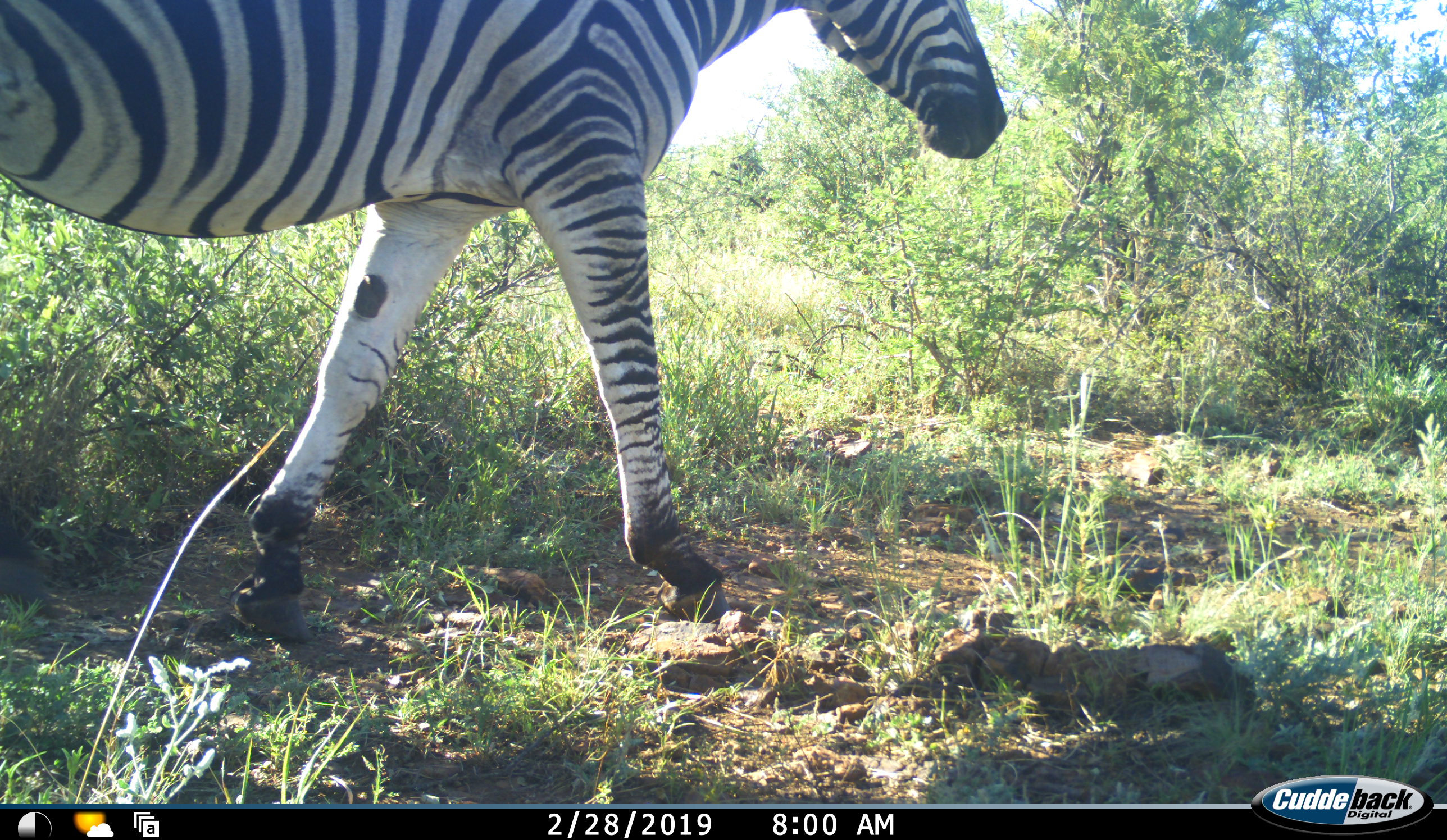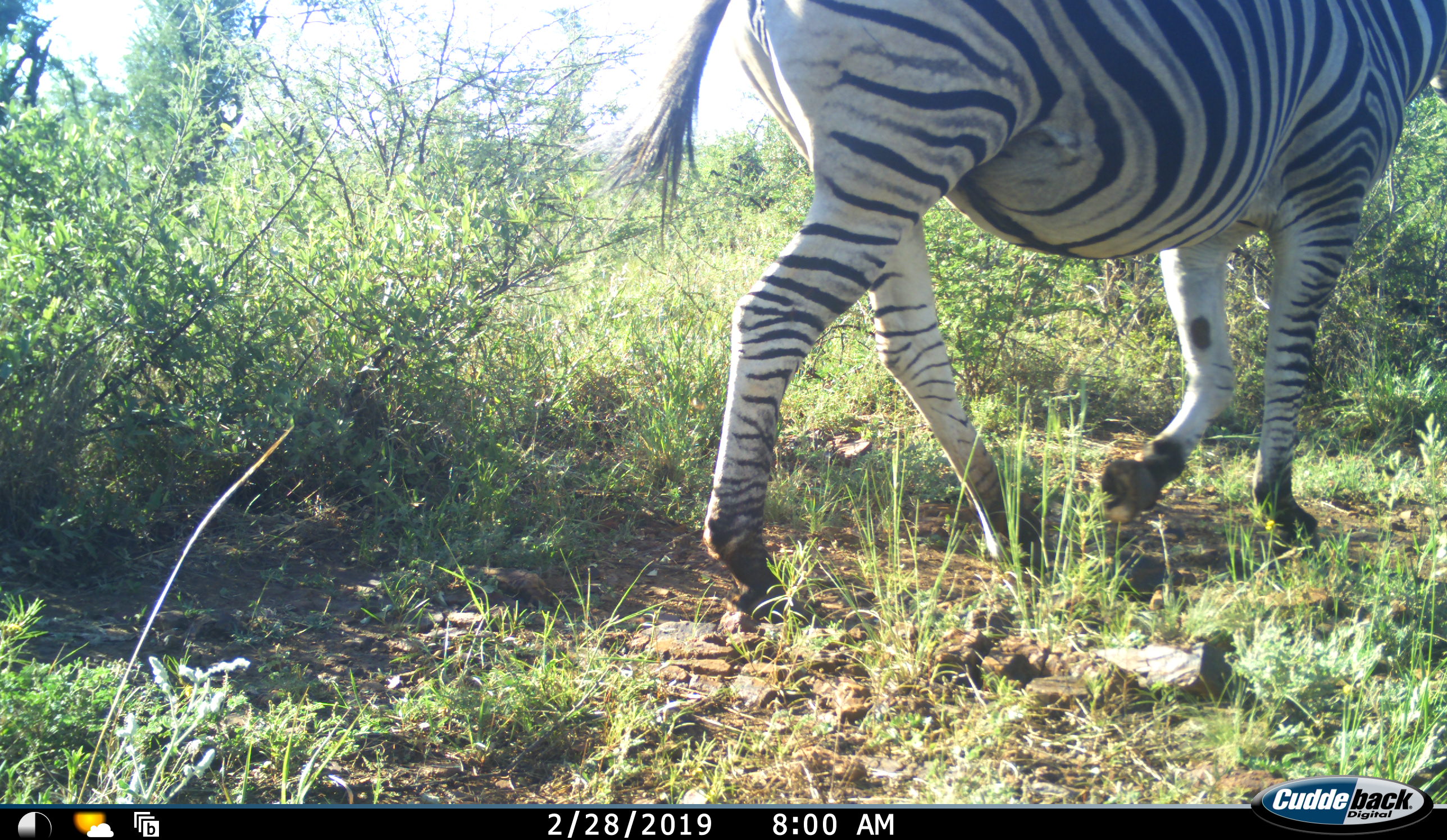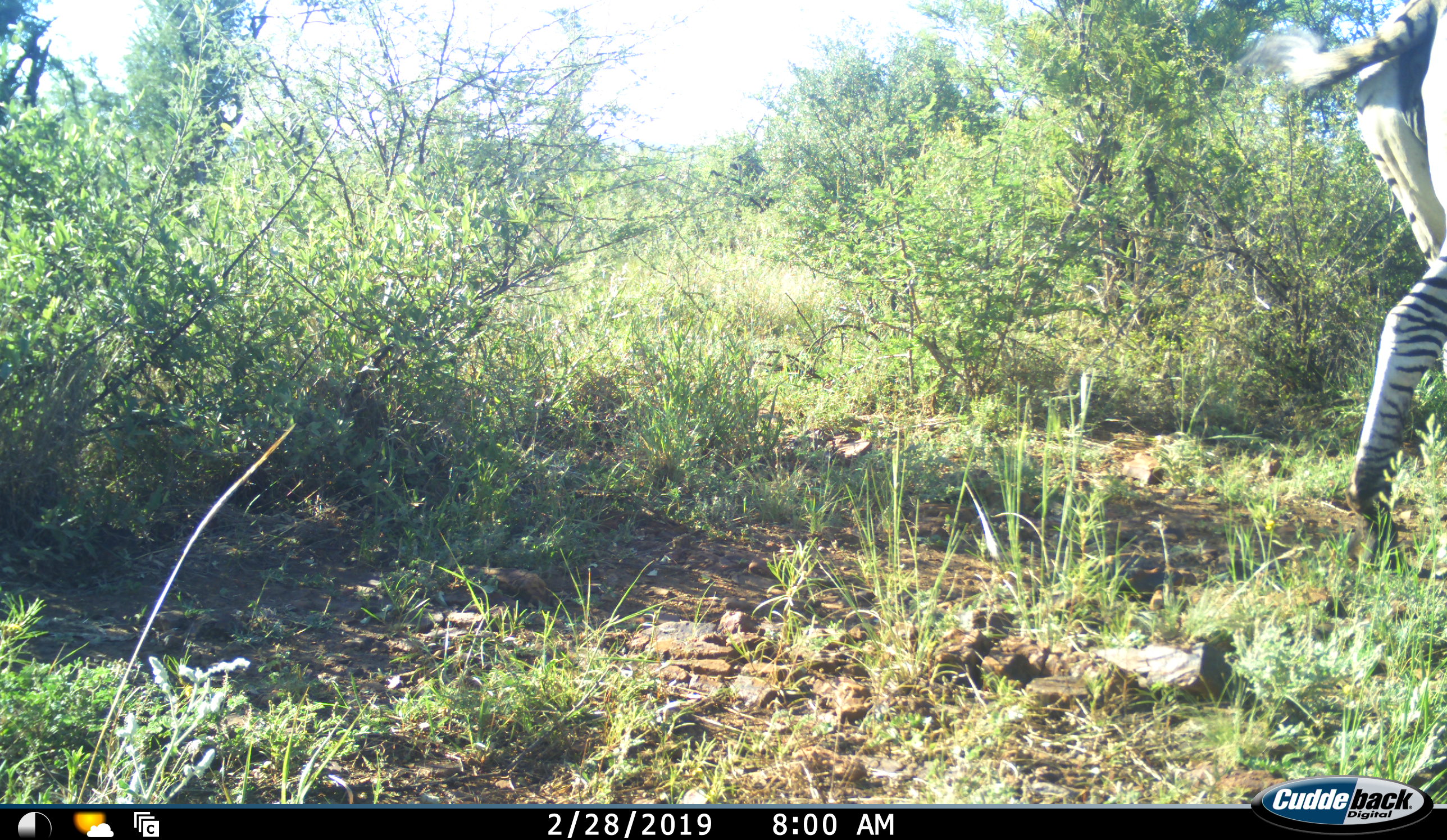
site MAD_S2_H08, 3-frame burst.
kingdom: Animalia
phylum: Chordata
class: Mammalia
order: Perissodactyla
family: Equidae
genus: Equus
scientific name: Equus quagga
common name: plains zebra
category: zebraplains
Zebraplains (plains zebra) (Equus quagga), count 1. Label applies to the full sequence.